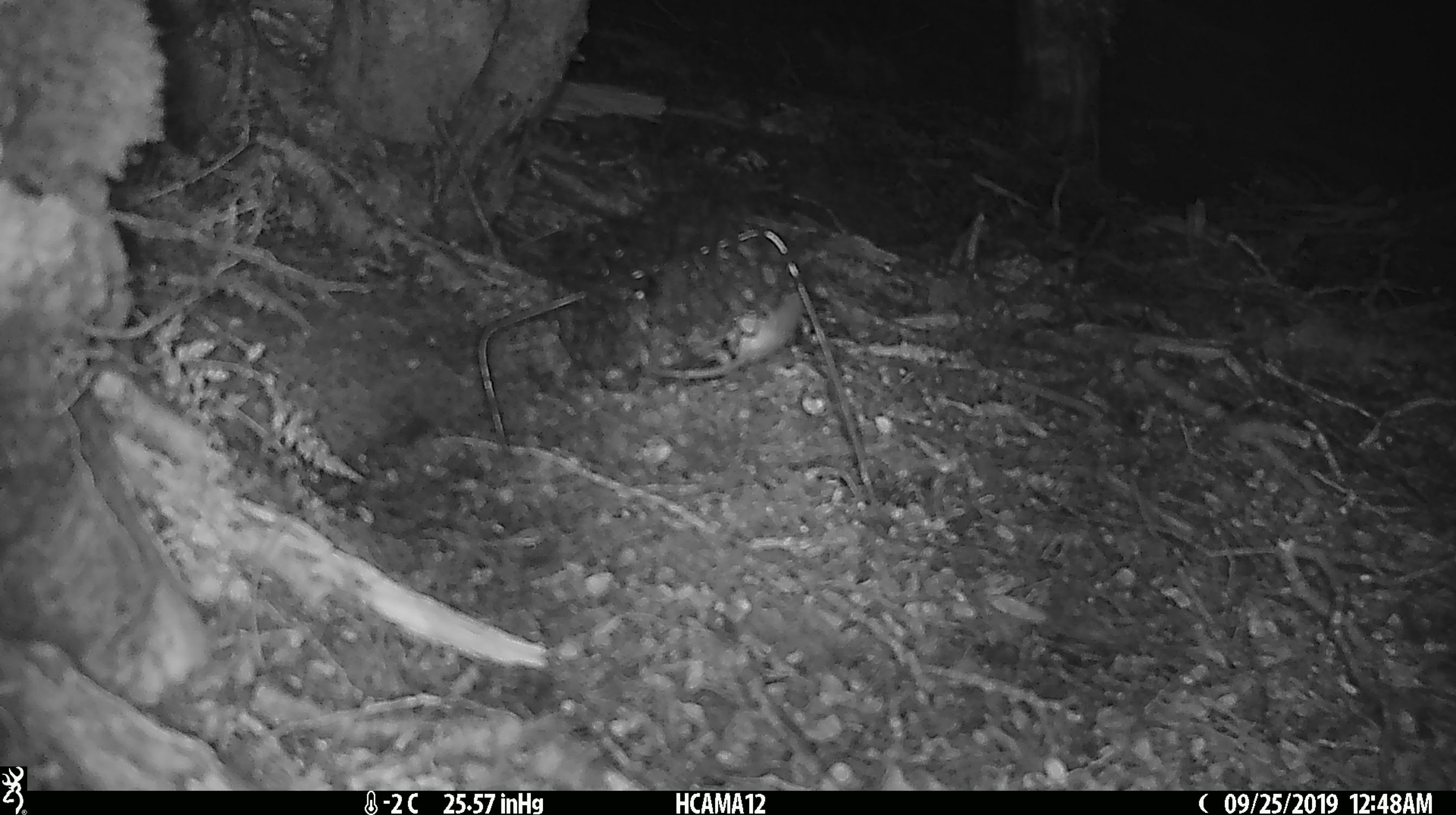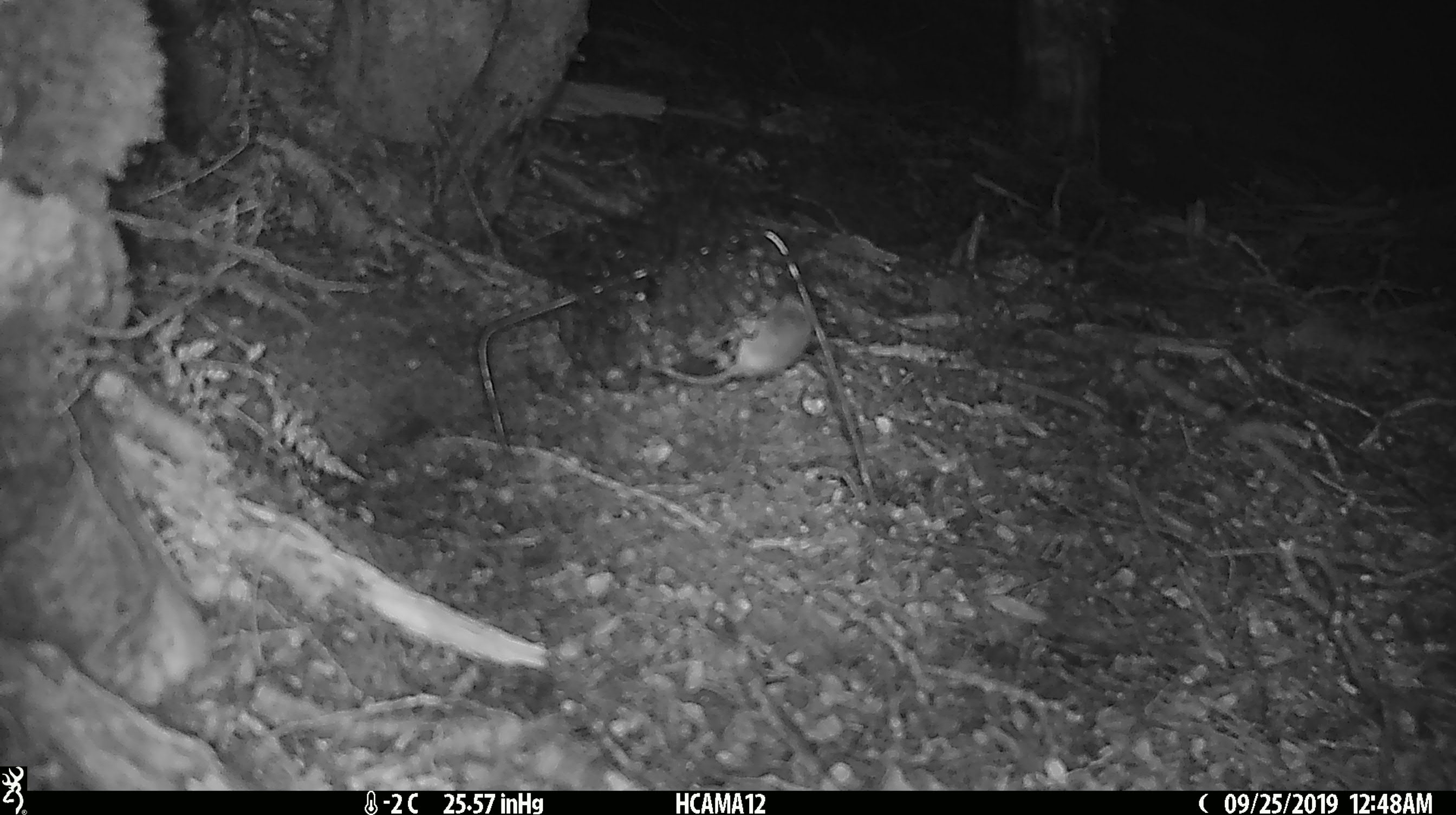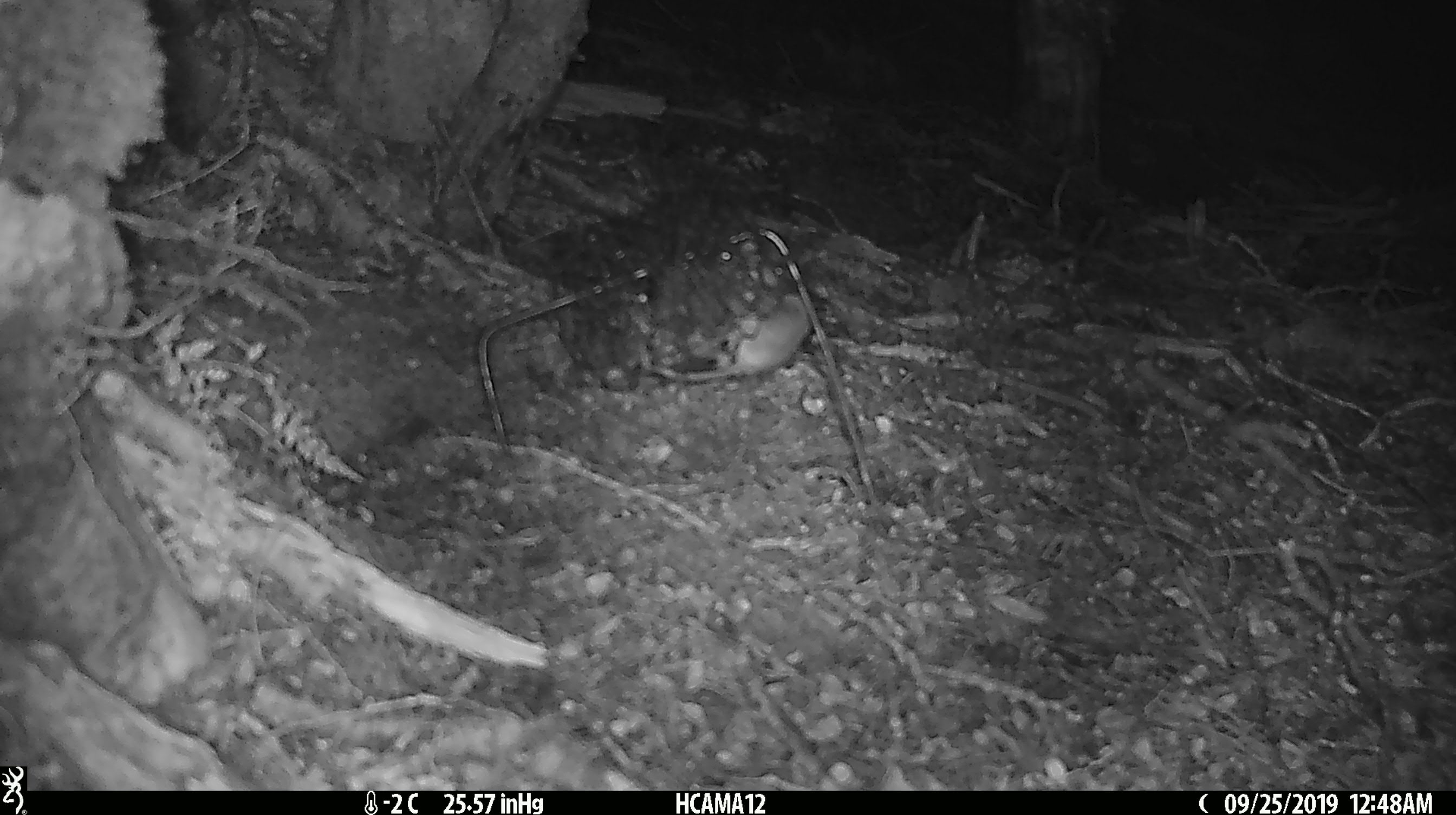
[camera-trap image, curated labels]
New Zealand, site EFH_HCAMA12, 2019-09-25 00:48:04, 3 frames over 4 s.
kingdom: Animalia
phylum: Chordata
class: Mammalia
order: Rodentia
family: Muridae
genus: Mus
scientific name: Mus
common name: mouse